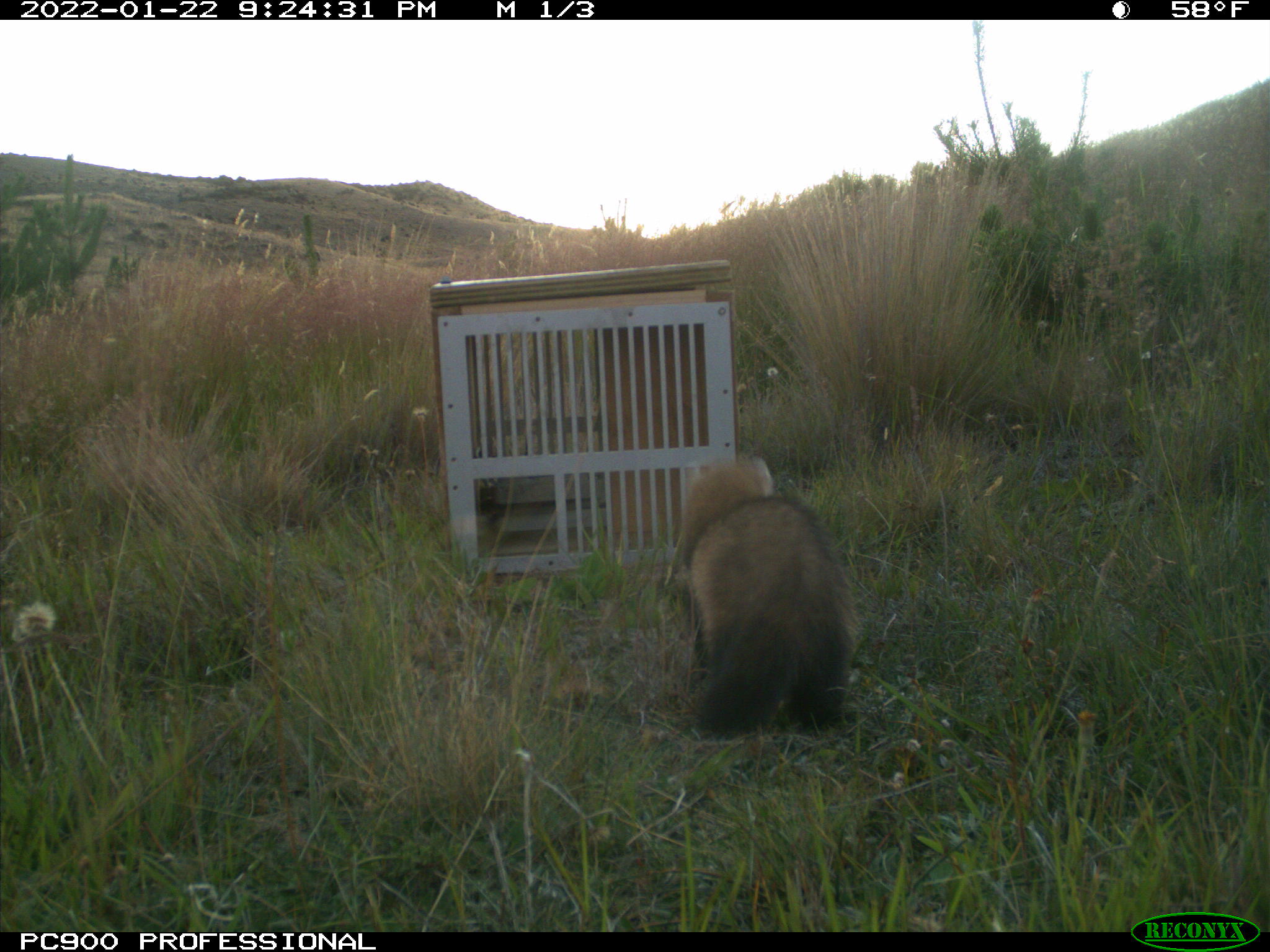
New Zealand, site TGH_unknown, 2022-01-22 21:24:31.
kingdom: Animalia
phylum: Chordata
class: Mammalia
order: Carnivora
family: Mustelidae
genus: Mustela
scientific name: Mustela furo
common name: ferret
Ferret (Mustela furo).